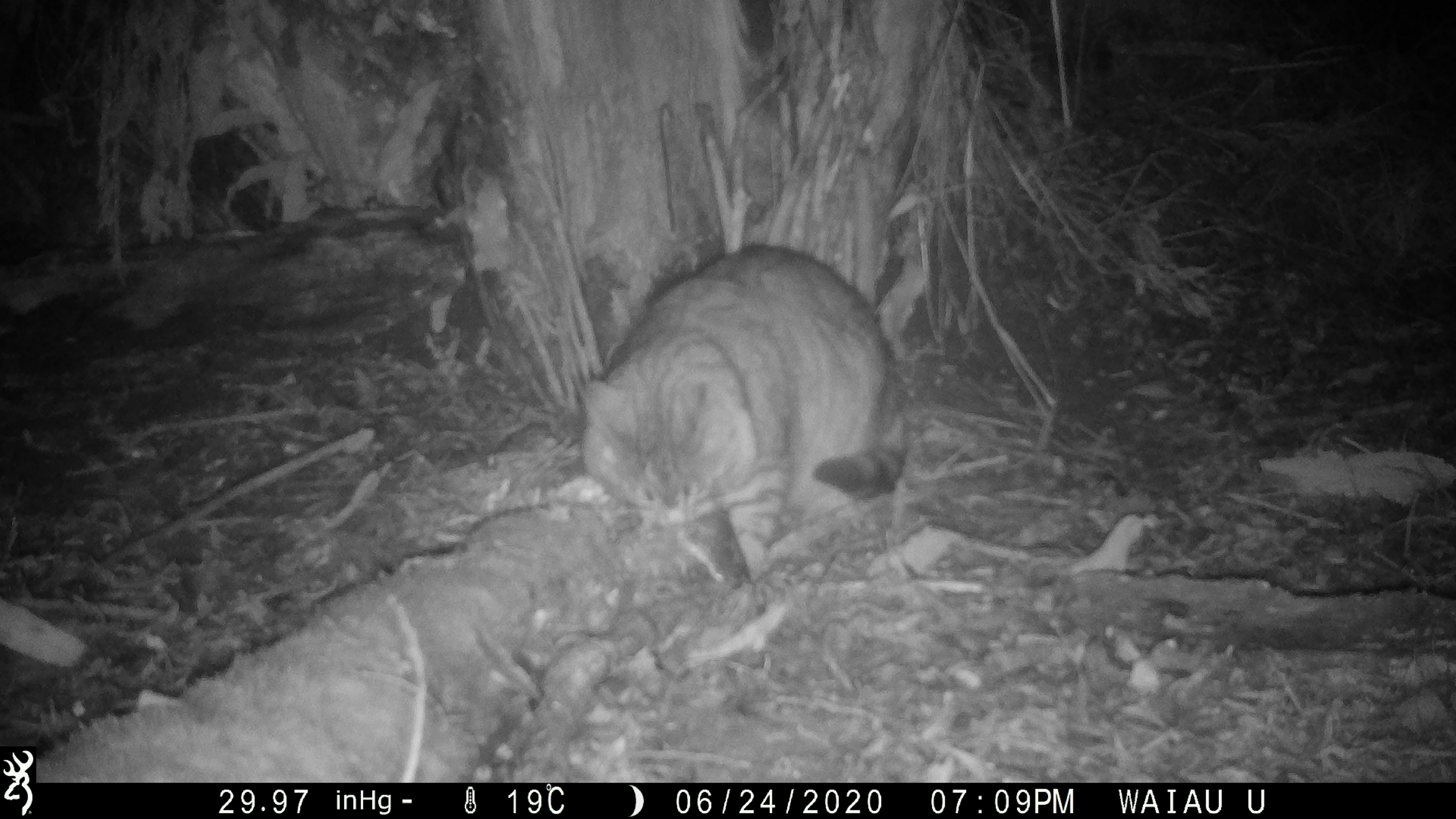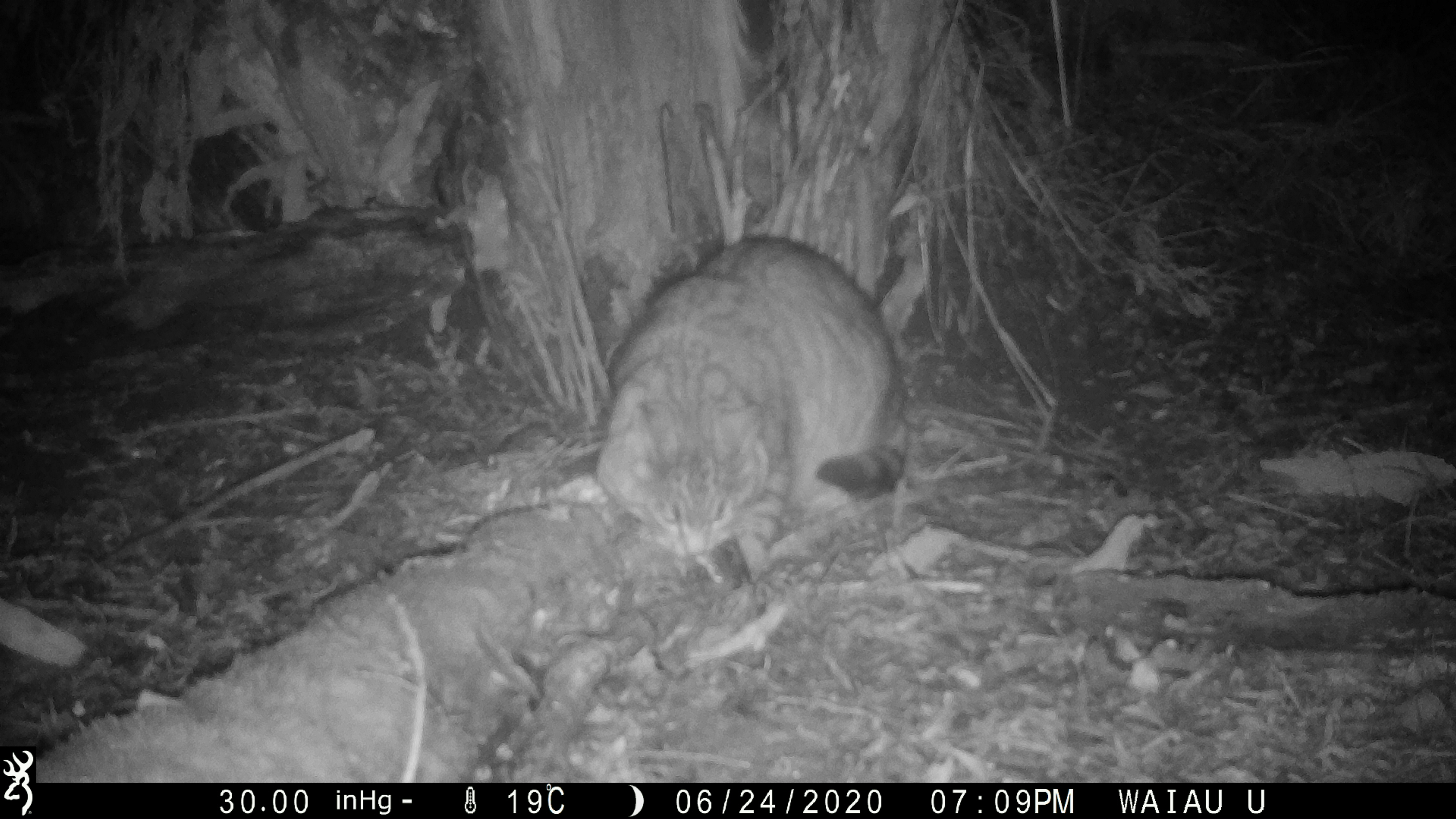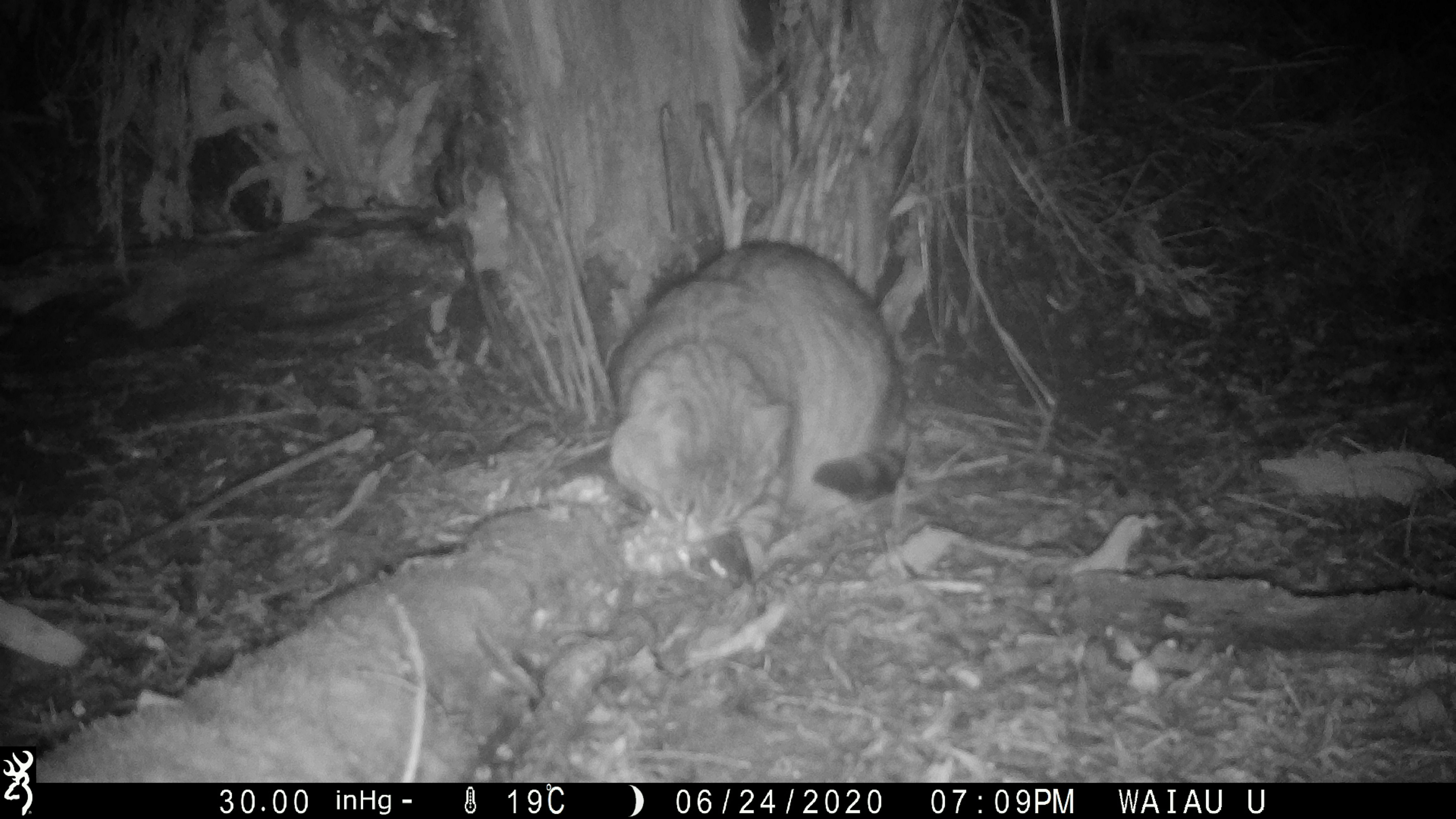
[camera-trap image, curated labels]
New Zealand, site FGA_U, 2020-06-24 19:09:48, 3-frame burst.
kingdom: Animalia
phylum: Chordata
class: Mammalia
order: Carnivora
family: Felidae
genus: Felis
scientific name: Felis catus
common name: domestic cat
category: cat